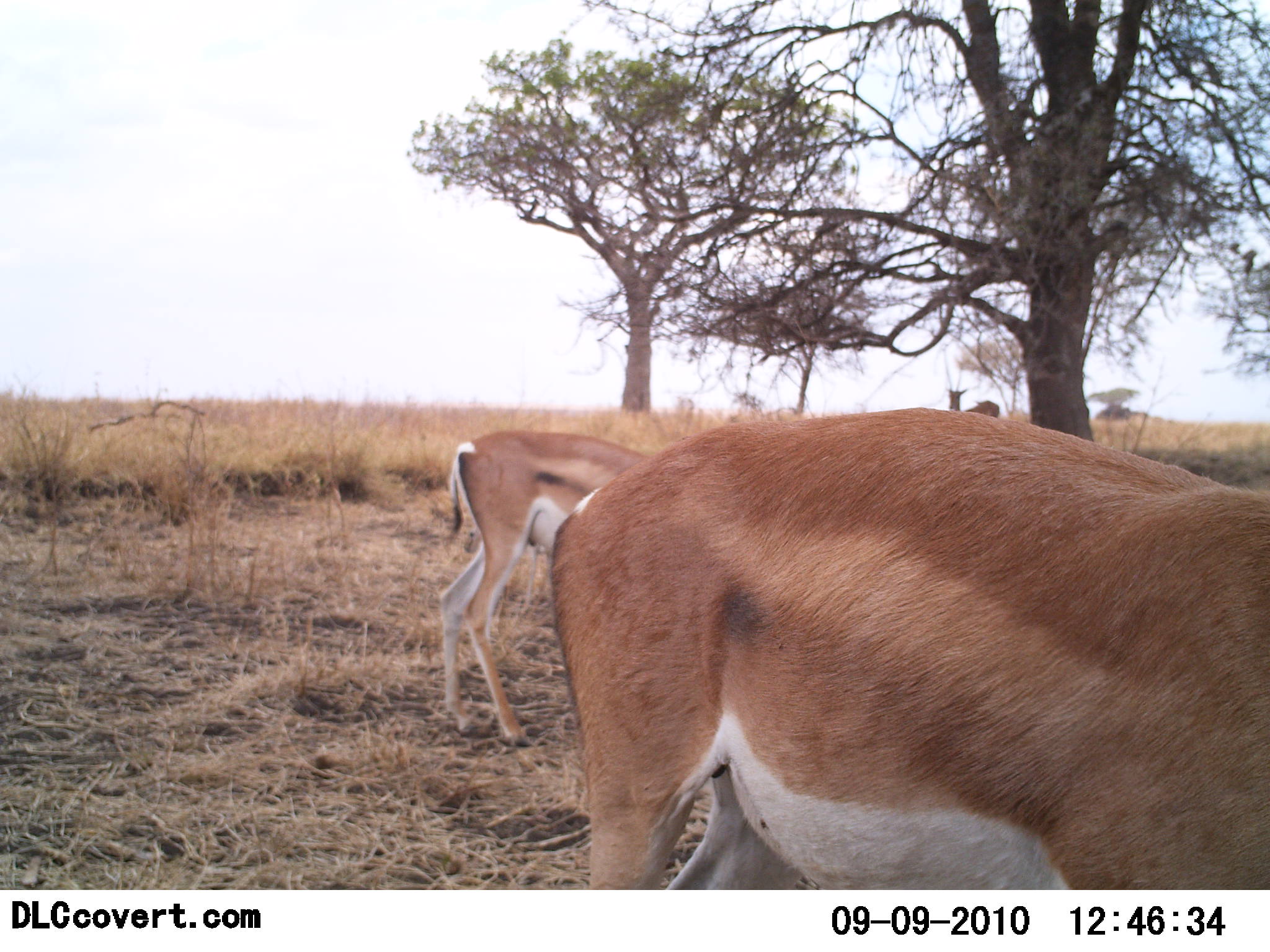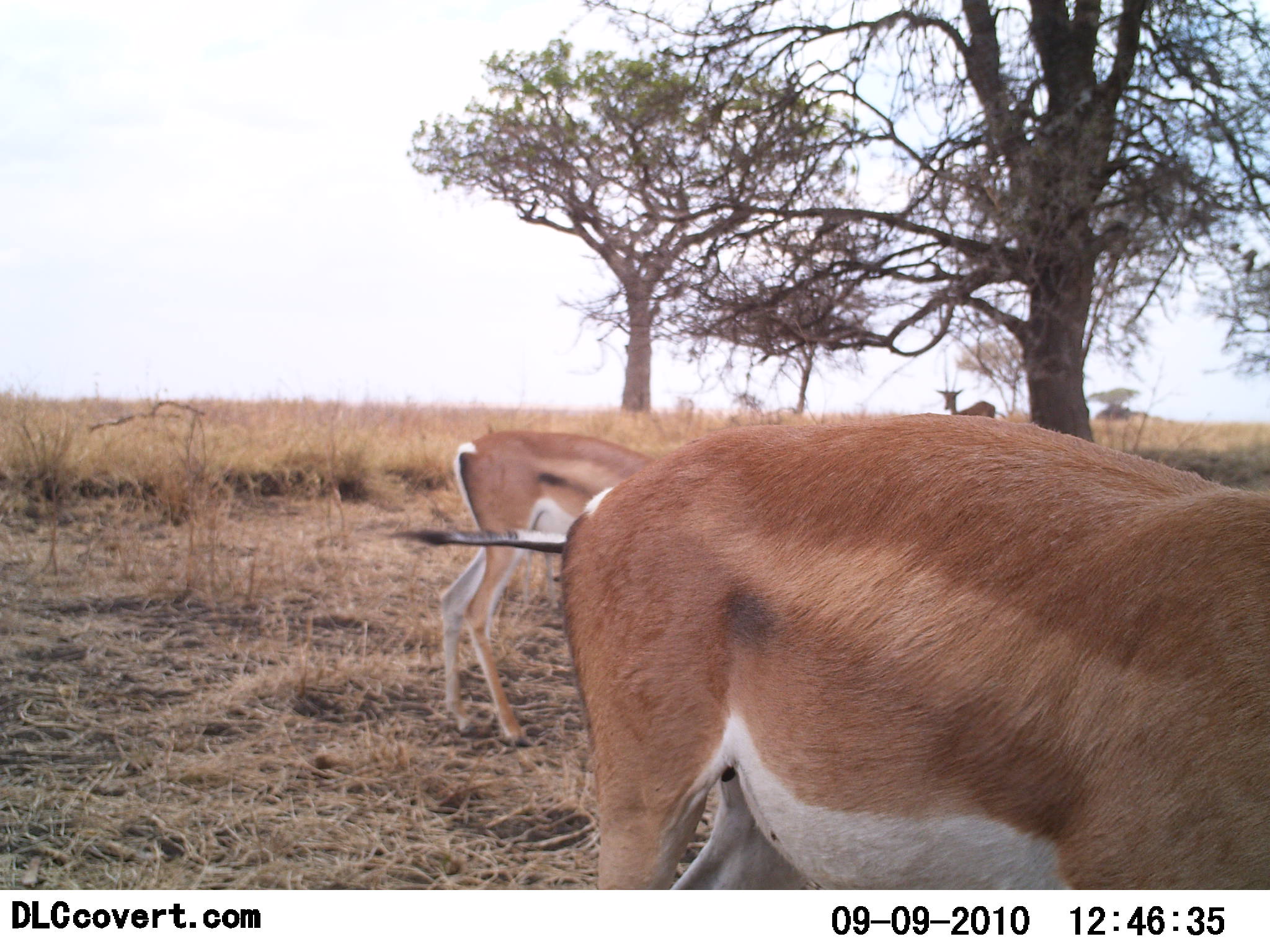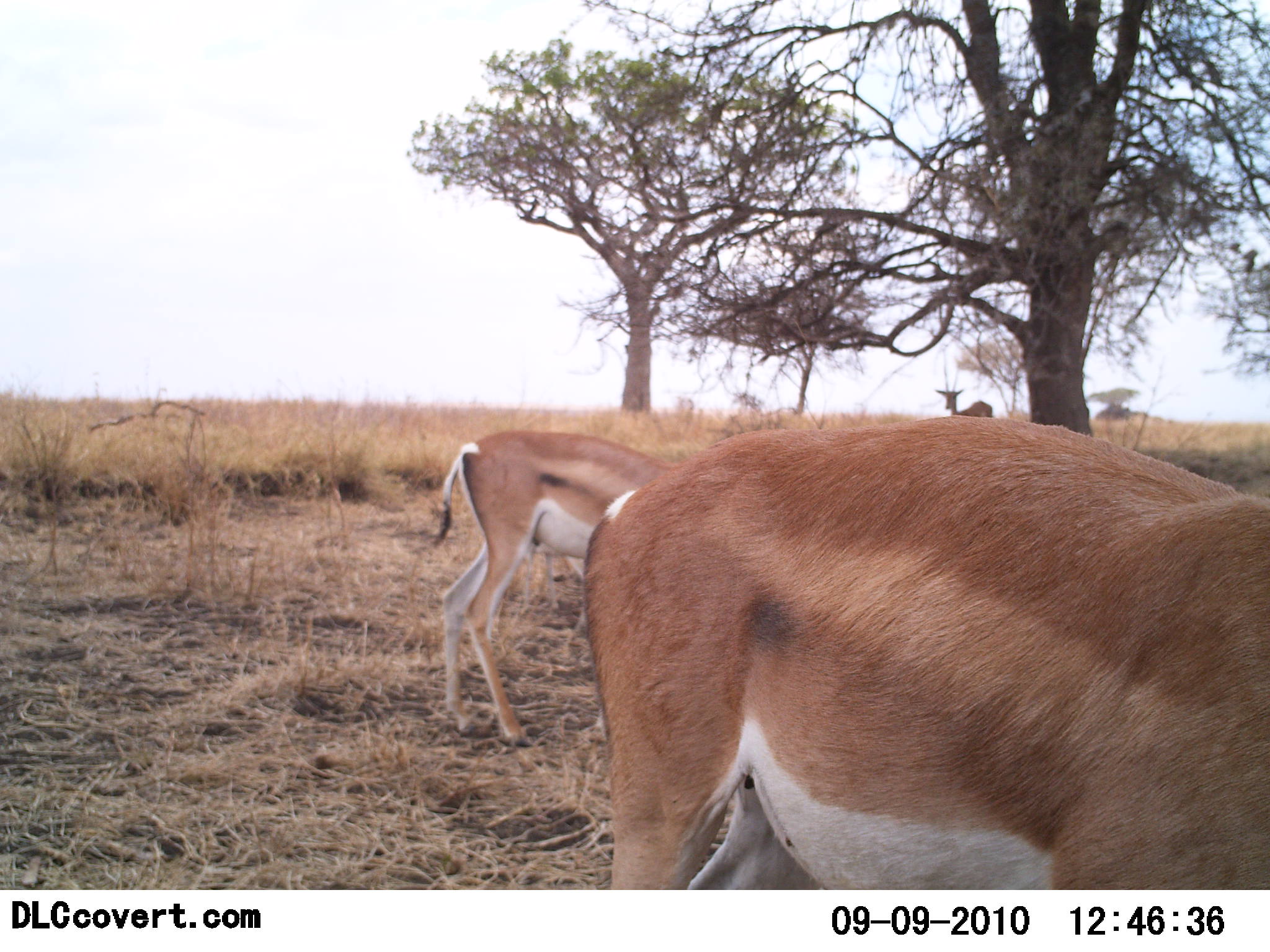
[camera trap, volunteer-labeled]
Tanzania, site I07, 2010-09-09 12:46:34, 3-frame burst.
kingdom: Animalia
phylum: Chordata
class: Mammalia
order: Artiodactyla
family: Bovidae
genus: Nanger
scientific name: Nanger granti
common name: grant's gazelle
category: gazellegrants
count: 3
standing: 75%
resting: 0%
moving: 0%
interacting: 0%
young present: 0%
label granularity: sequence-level